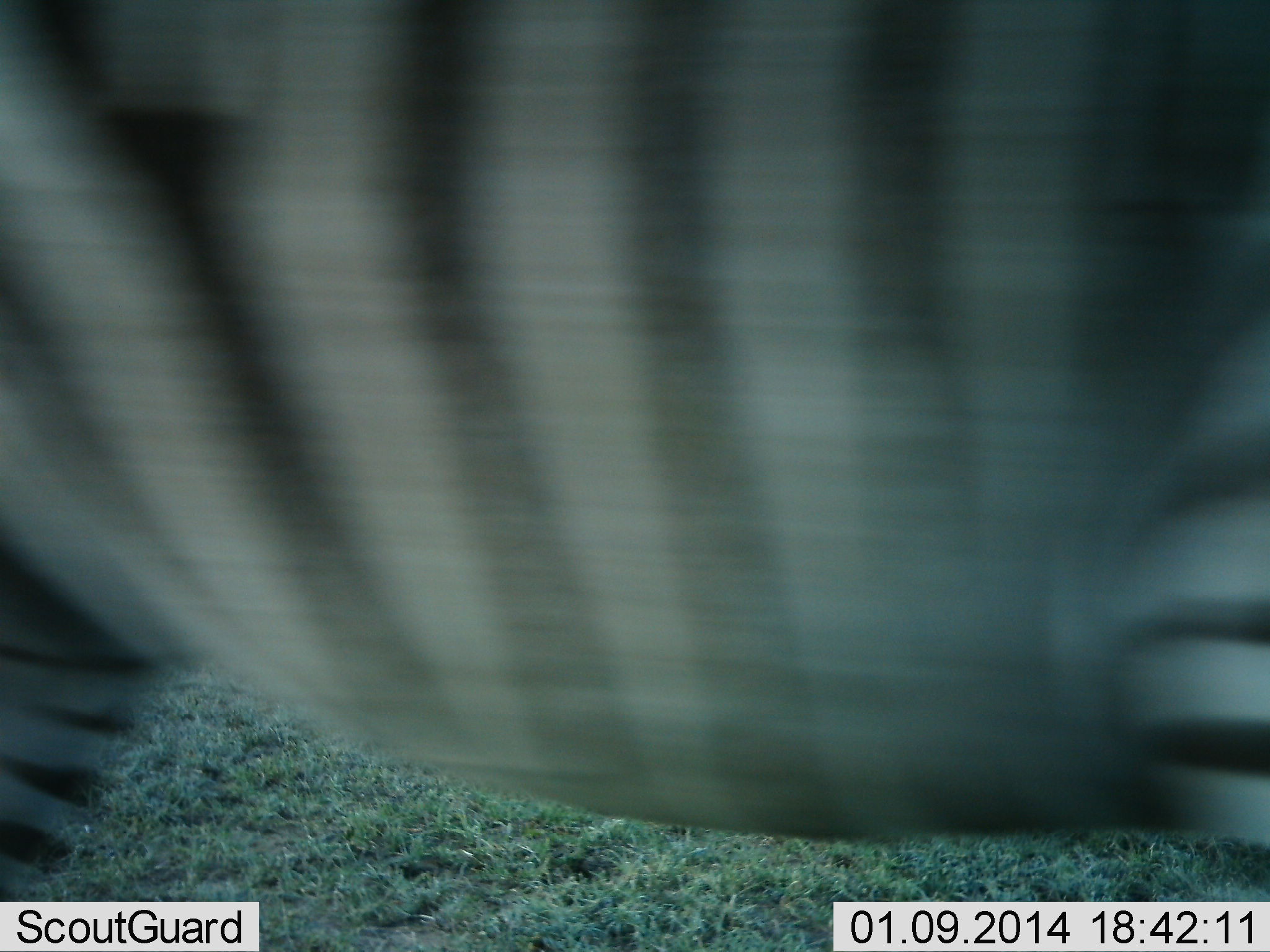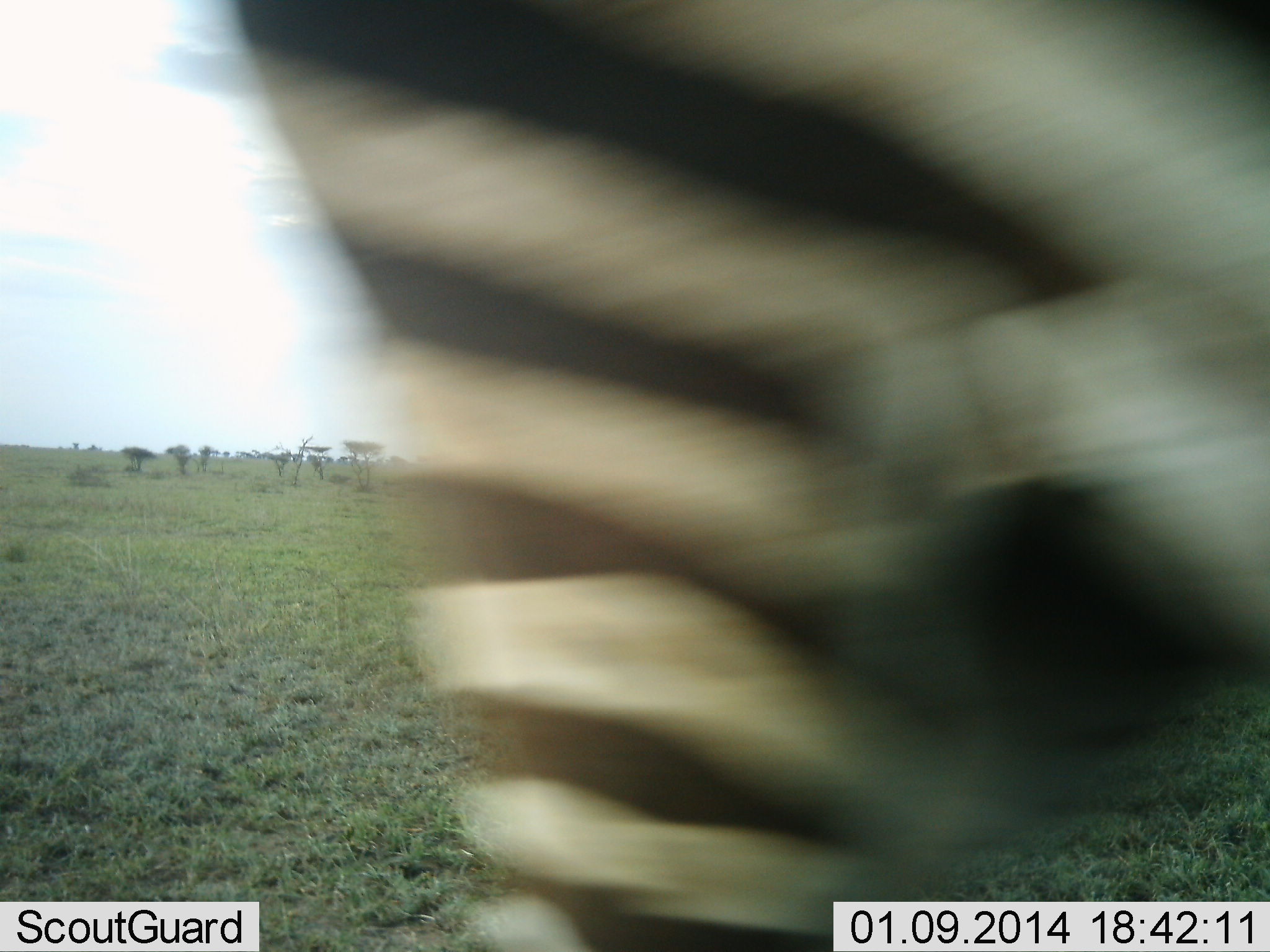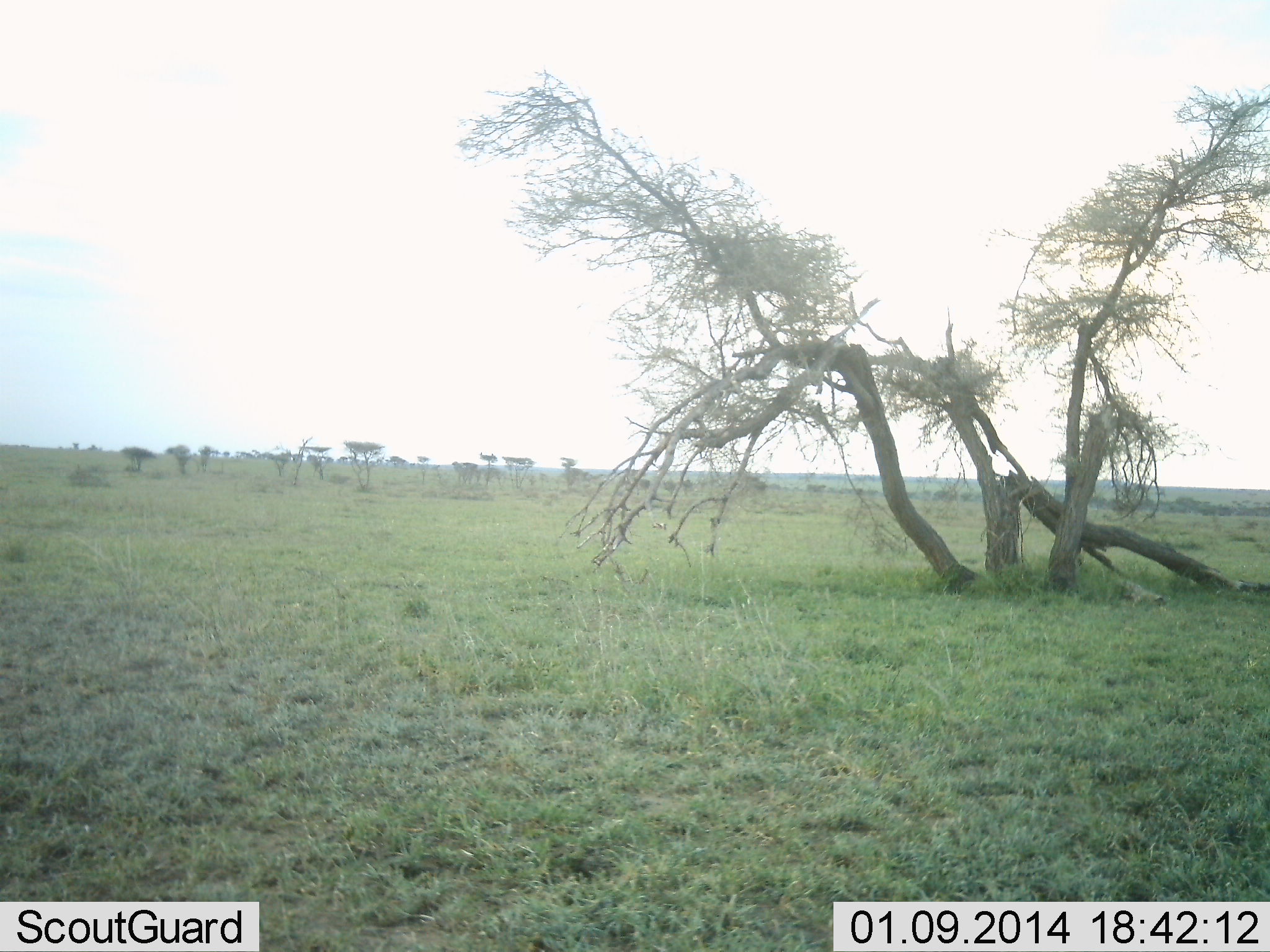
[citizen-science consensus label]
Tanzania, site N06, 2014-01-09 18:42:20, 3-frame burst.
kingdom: Animalia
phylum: Chordata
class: Mammalia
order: Perissodactyla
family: Equidae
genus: Equus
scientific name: Equus quagga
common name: plains zebra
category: zebra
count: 1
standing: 30%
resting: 0%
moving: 70%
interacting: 0%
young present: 0%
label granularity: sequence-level